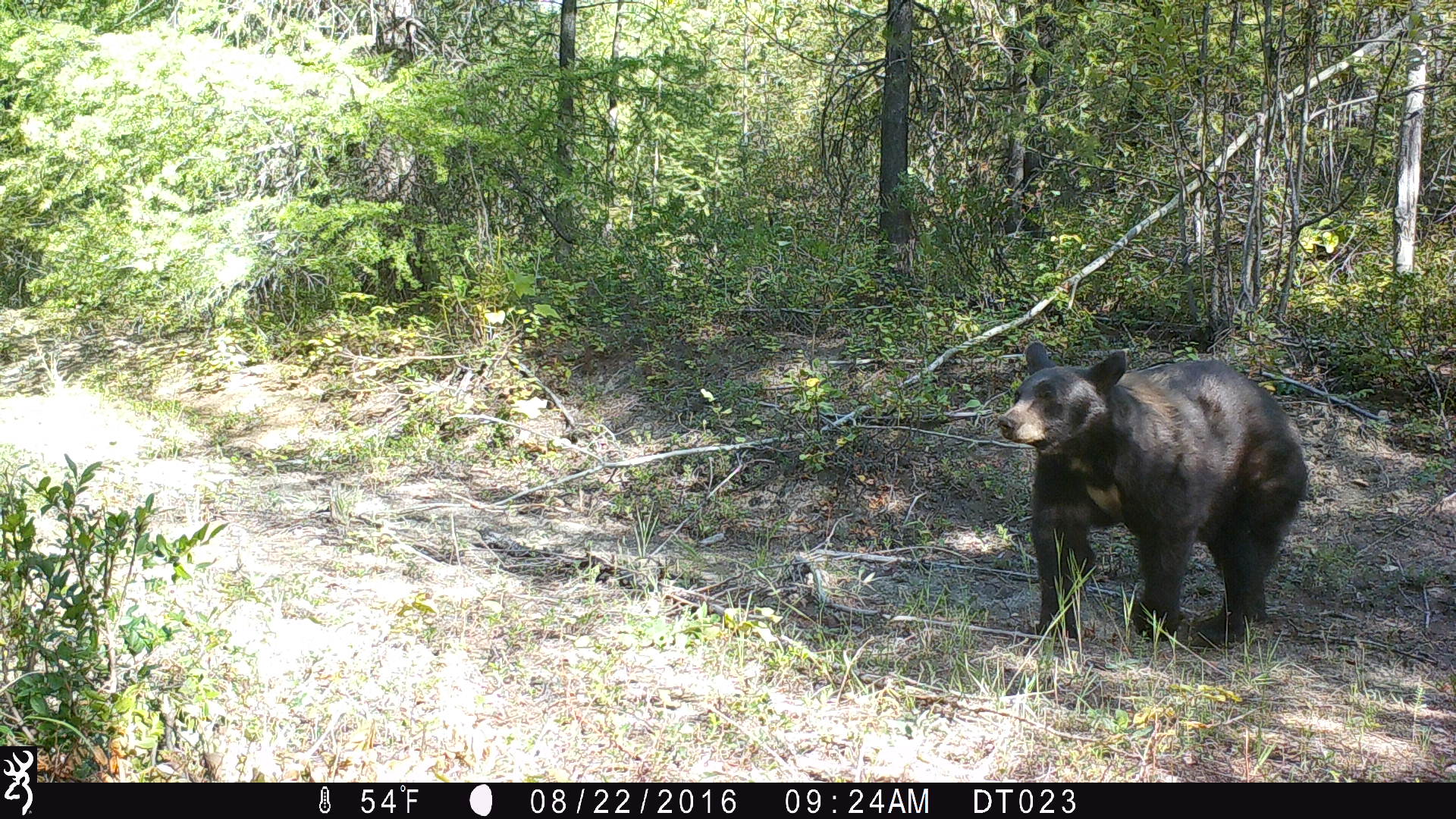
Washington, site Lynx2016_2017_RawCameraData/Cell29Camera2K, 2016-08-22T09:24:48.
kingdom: Animalia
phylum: Chordata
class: Mammalia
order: Carnivora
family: Ursidae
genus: Ursus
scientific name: Ursus americanus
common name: american black bear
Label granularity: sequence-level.